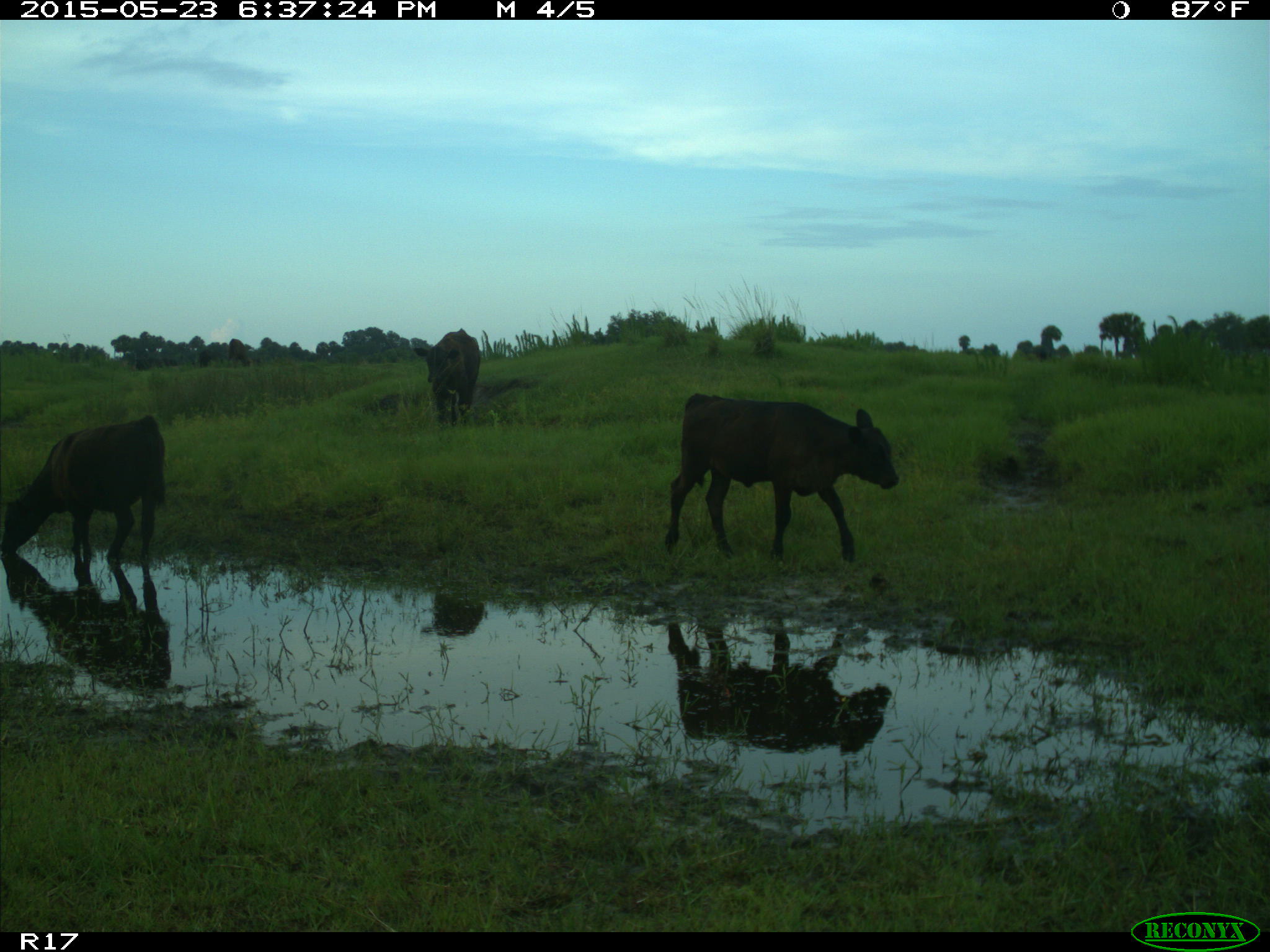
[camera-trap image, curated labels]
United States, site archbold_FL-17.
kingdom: Animalia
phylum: Chordata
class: Mammalia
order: Artiodactyla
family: Bovidae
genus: Bos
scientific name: Bos taurus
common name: domestic cow